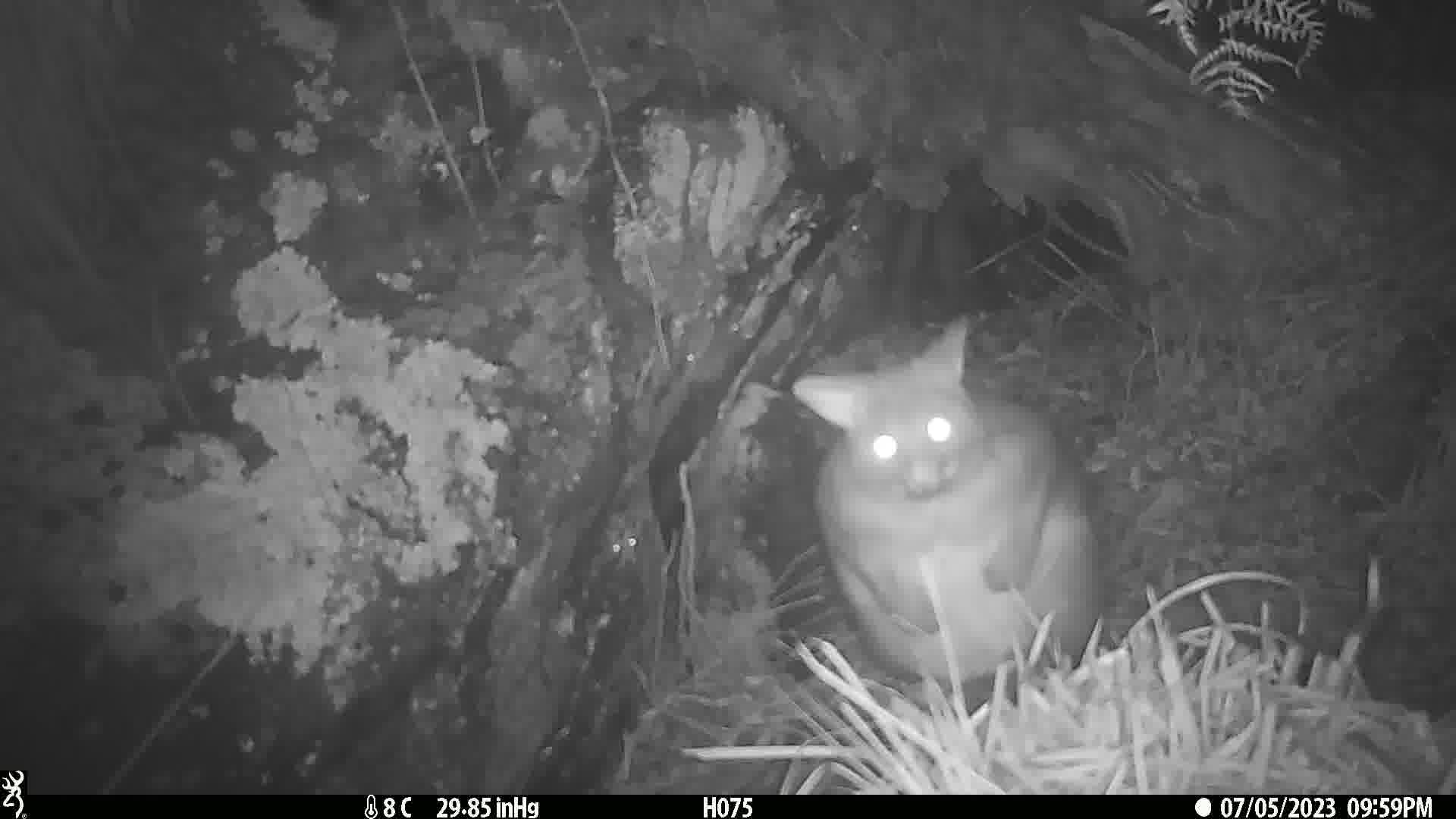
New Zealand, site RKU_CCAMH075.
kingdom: Animalia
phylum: Chordata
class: Mammalia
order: Diprotodontia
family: Phalangeridae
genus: Trichosurus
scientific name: Trichosurus vulpecula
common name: common brushtail possum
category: possum